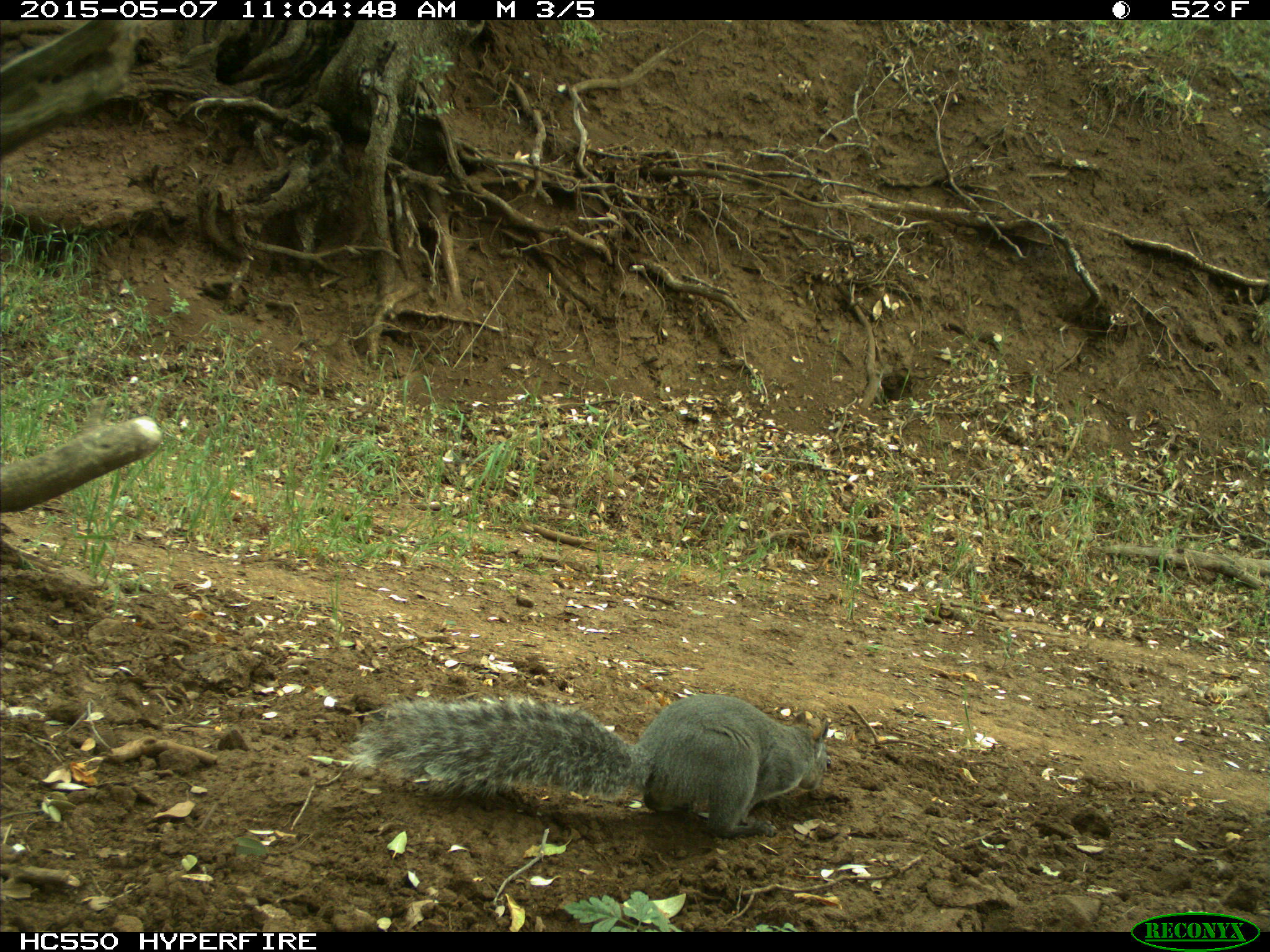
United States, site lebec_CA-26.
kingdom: Animalia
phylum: Chordata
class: Mammalia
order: Rodentia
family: Sciuridae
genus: Sciurus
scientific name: Sciurus carolinensis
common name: eastern gray squirrel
Sciurus carolinensis (eastern gray squirrel).